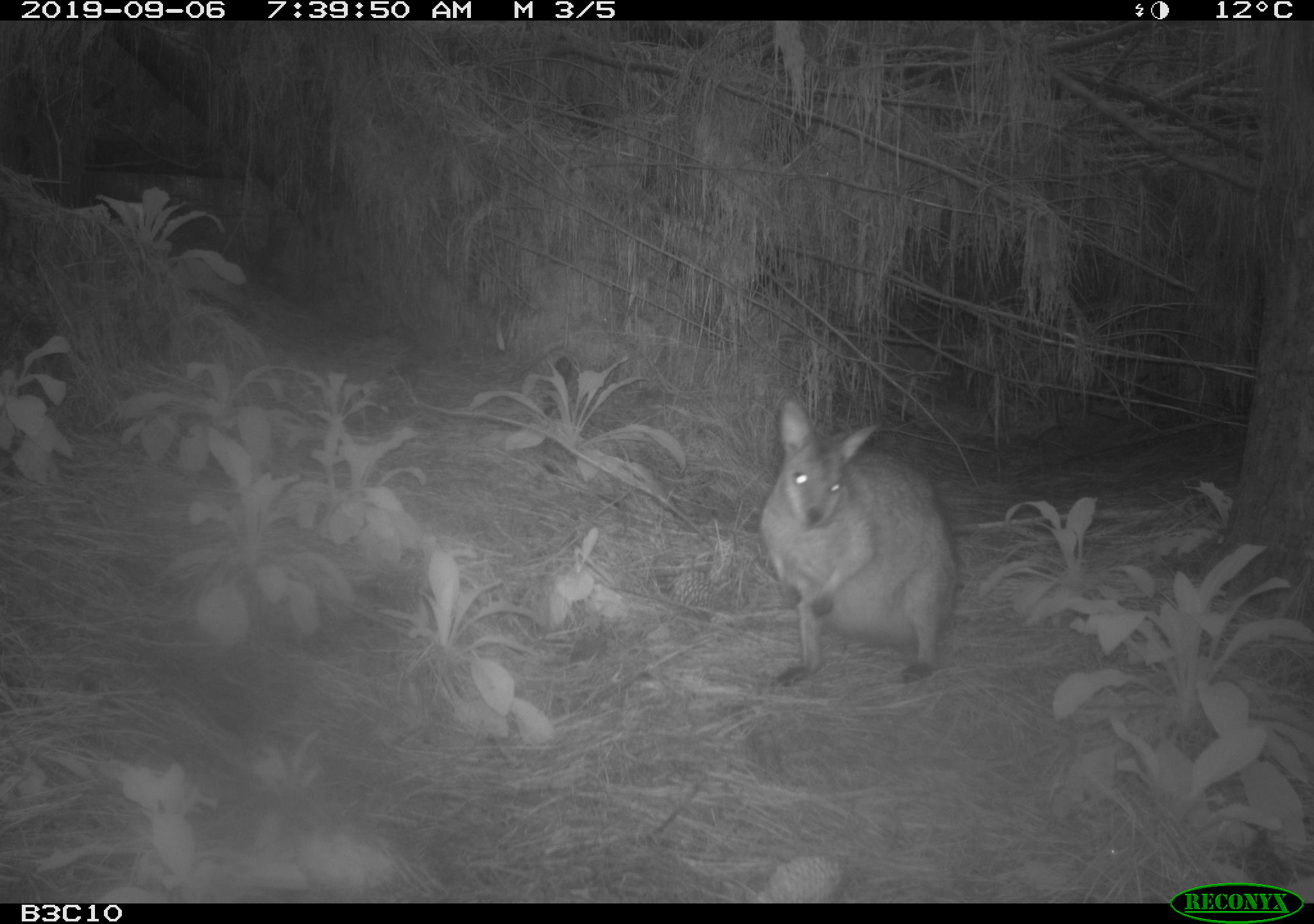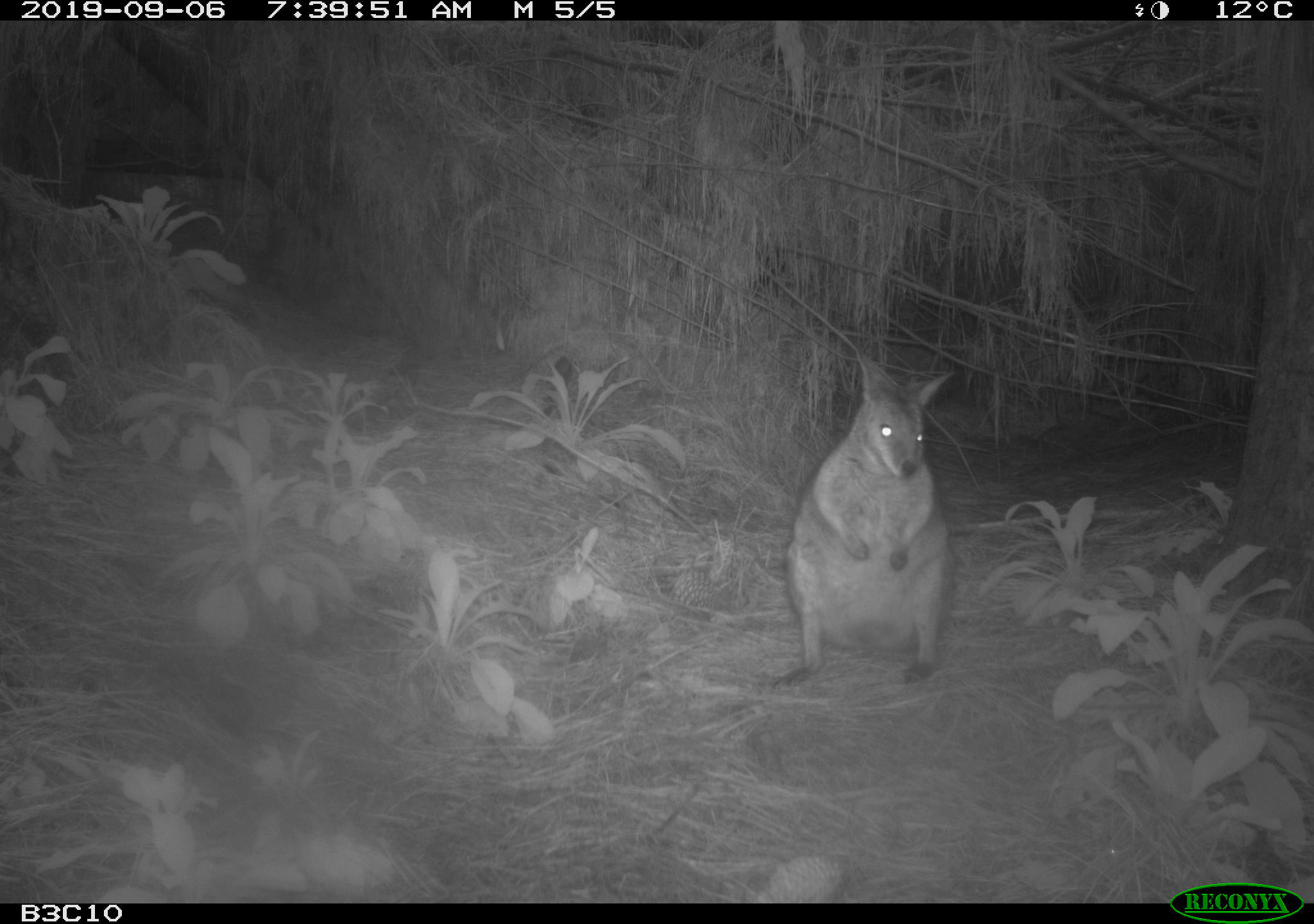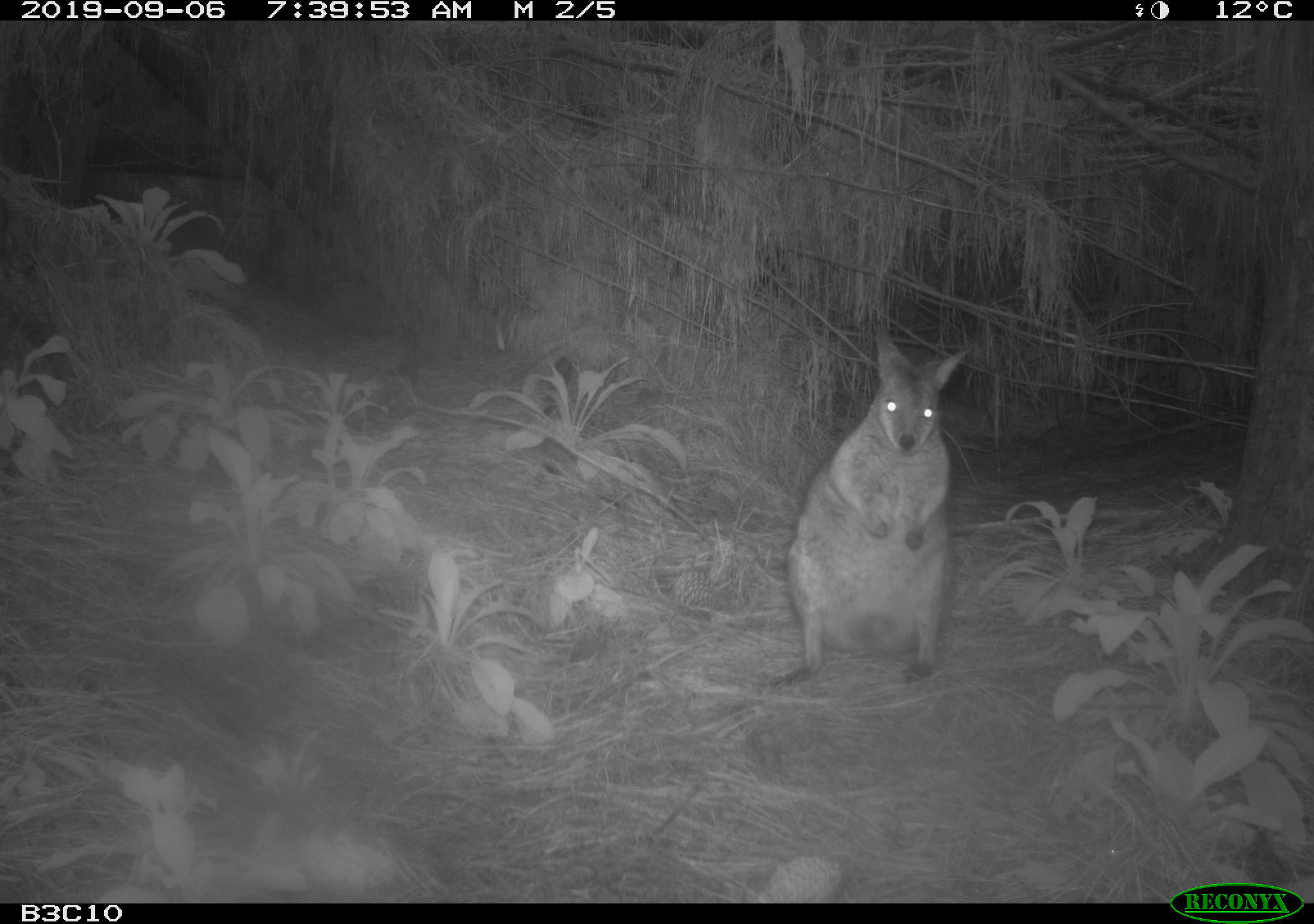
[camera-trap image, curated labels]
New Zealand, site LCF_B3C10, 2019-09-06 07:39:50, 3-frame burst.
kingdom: Animalia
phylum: Chordata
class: Mammalia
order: Diprotodontia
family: Macropodidae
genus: Notamacropus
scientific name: Notamacropus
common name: wallaby